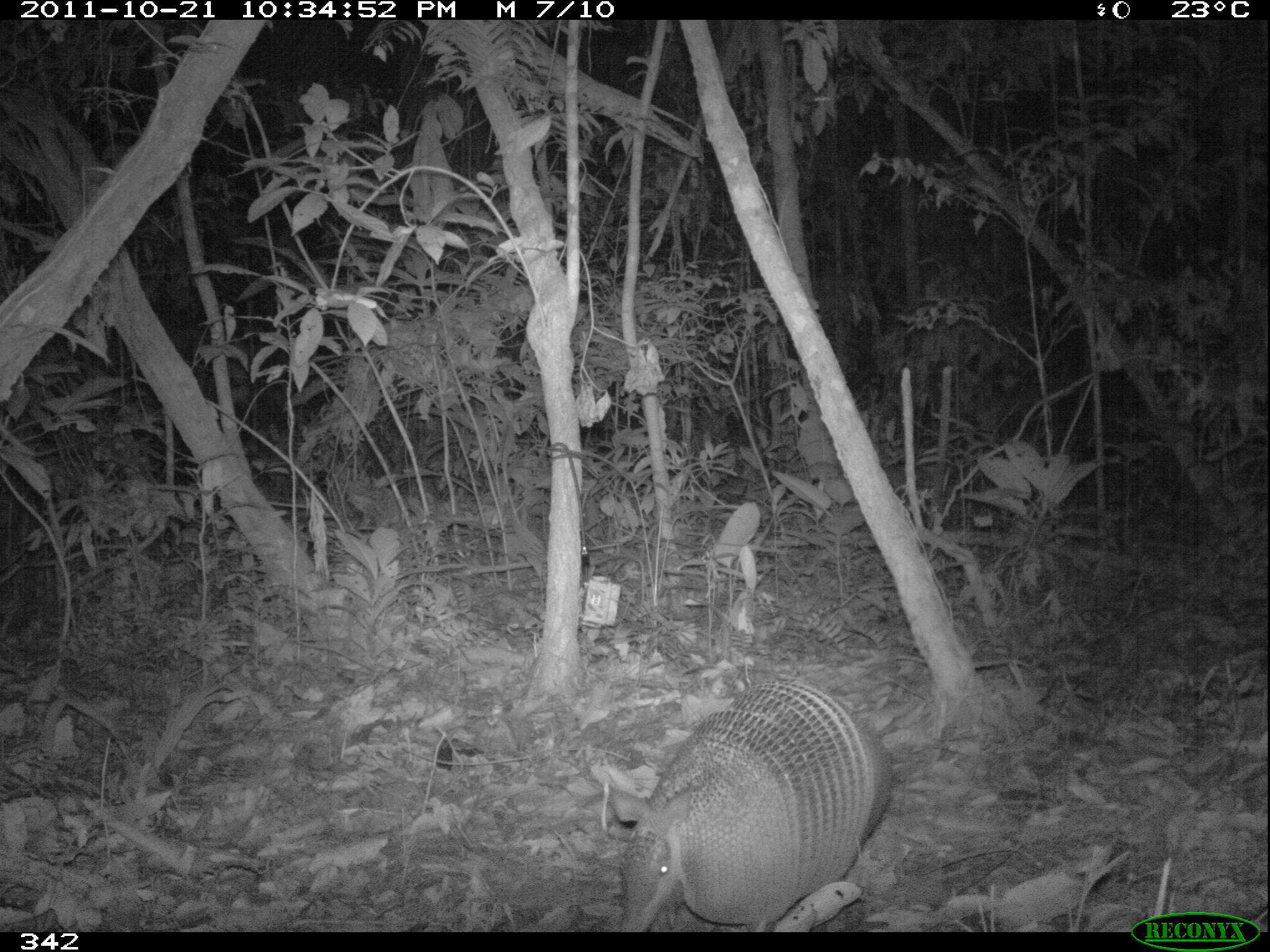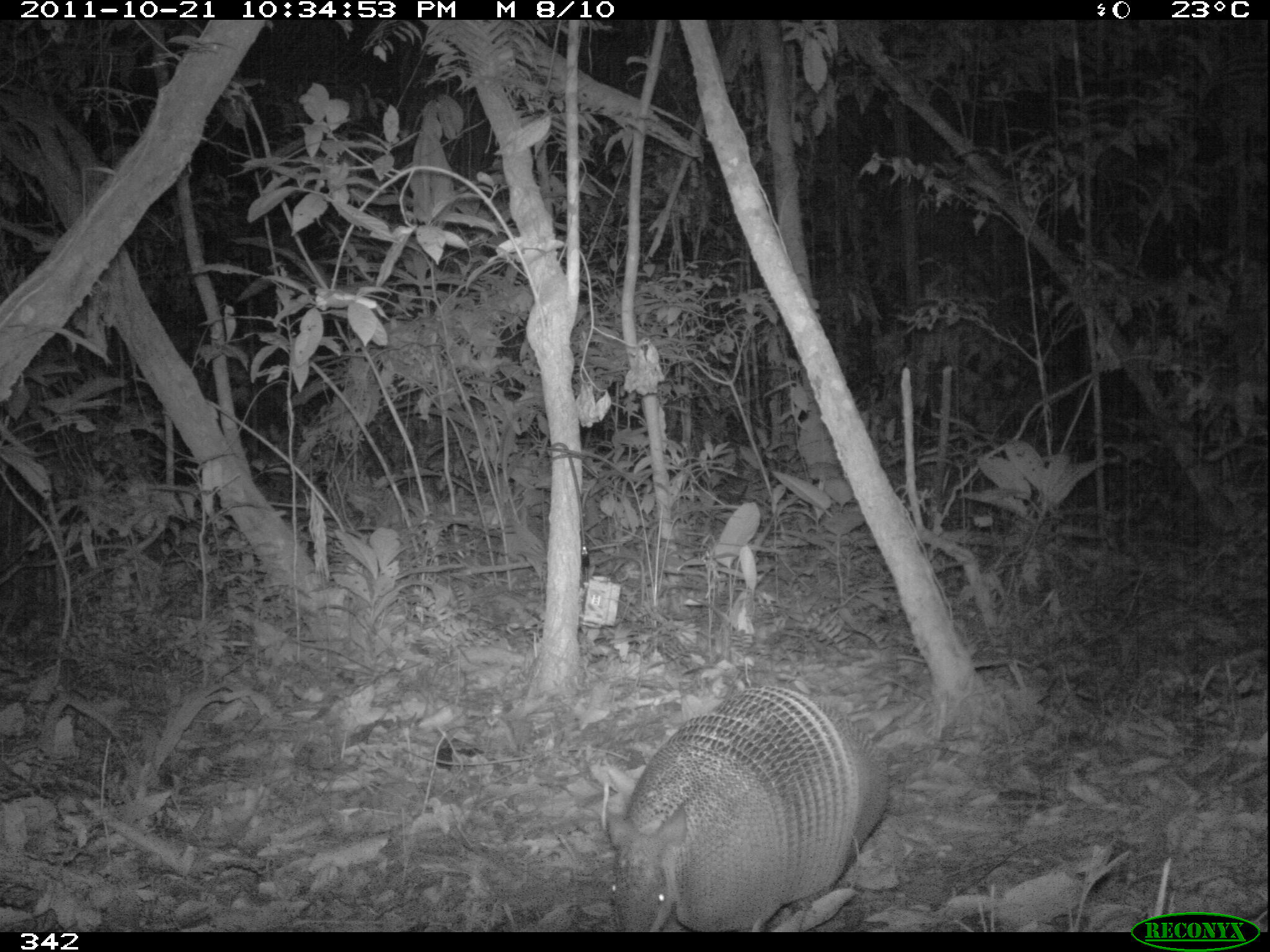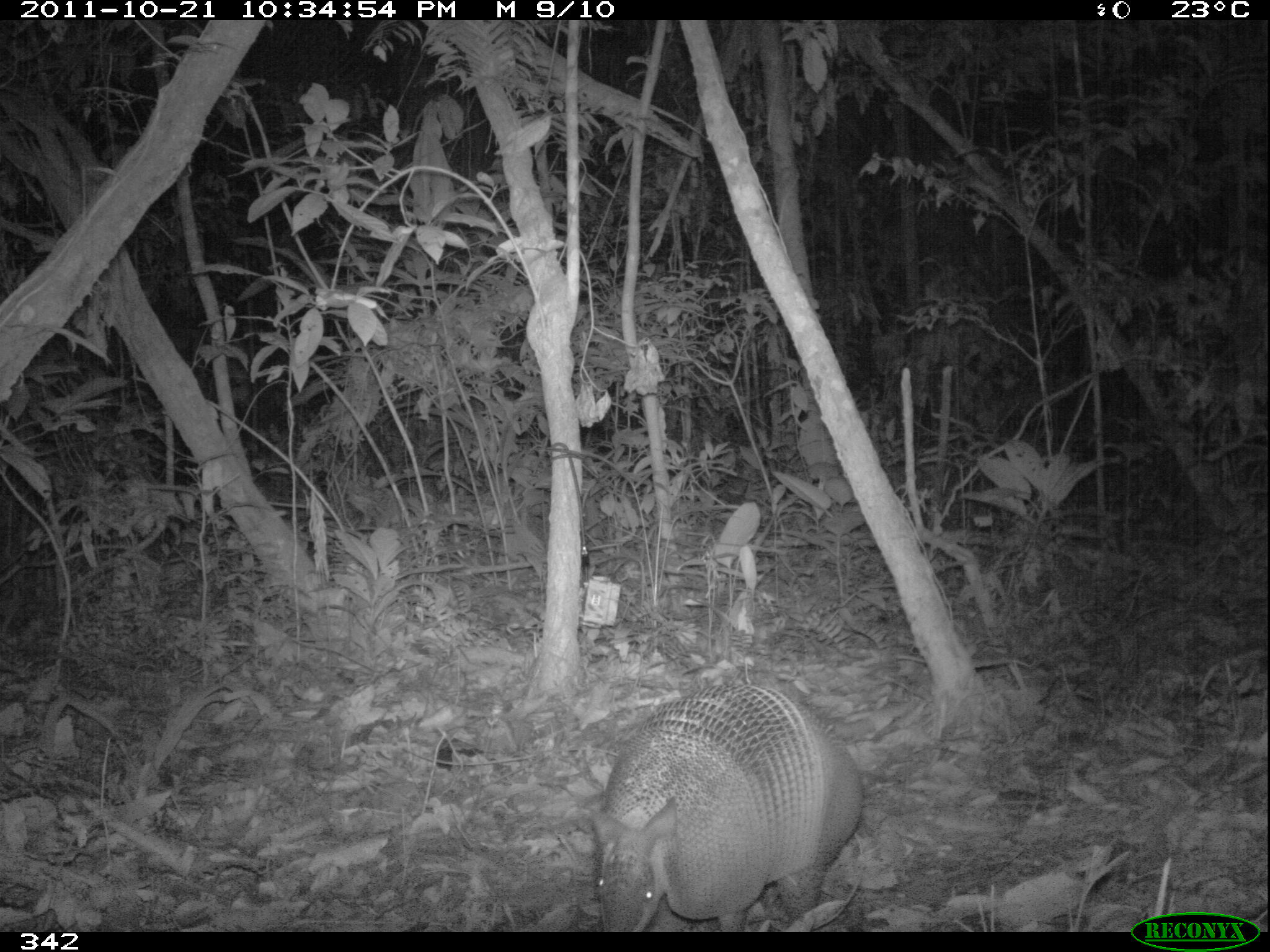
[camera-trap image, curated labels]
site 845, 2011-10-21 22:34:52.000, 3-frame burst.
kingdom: Animalia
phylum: Chordata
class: Mammalia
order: Cingulata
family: Chlamyphoridae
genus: Priodontes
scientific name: Priodontes maximus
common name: giant armadillo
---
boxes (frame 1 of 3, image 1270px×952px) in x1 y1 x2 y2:
priodontes maximus: 606 673 895 932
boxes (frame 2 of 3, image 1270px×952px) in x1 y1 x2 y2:
priodontes maximus: 590 679 892 933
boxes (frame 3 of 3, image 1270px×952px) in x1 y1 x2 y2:
priodontes maximus: 579 674 867 931